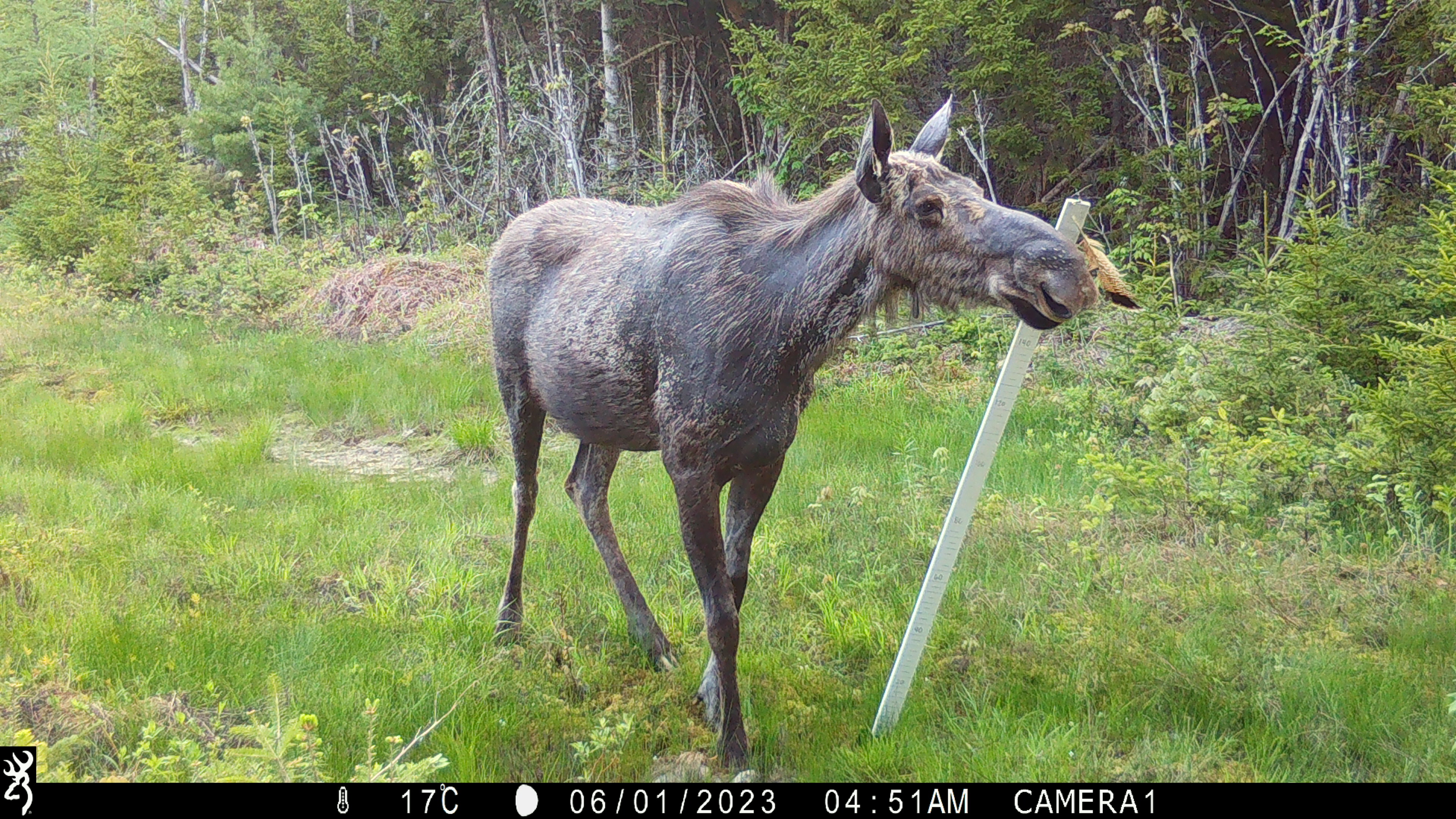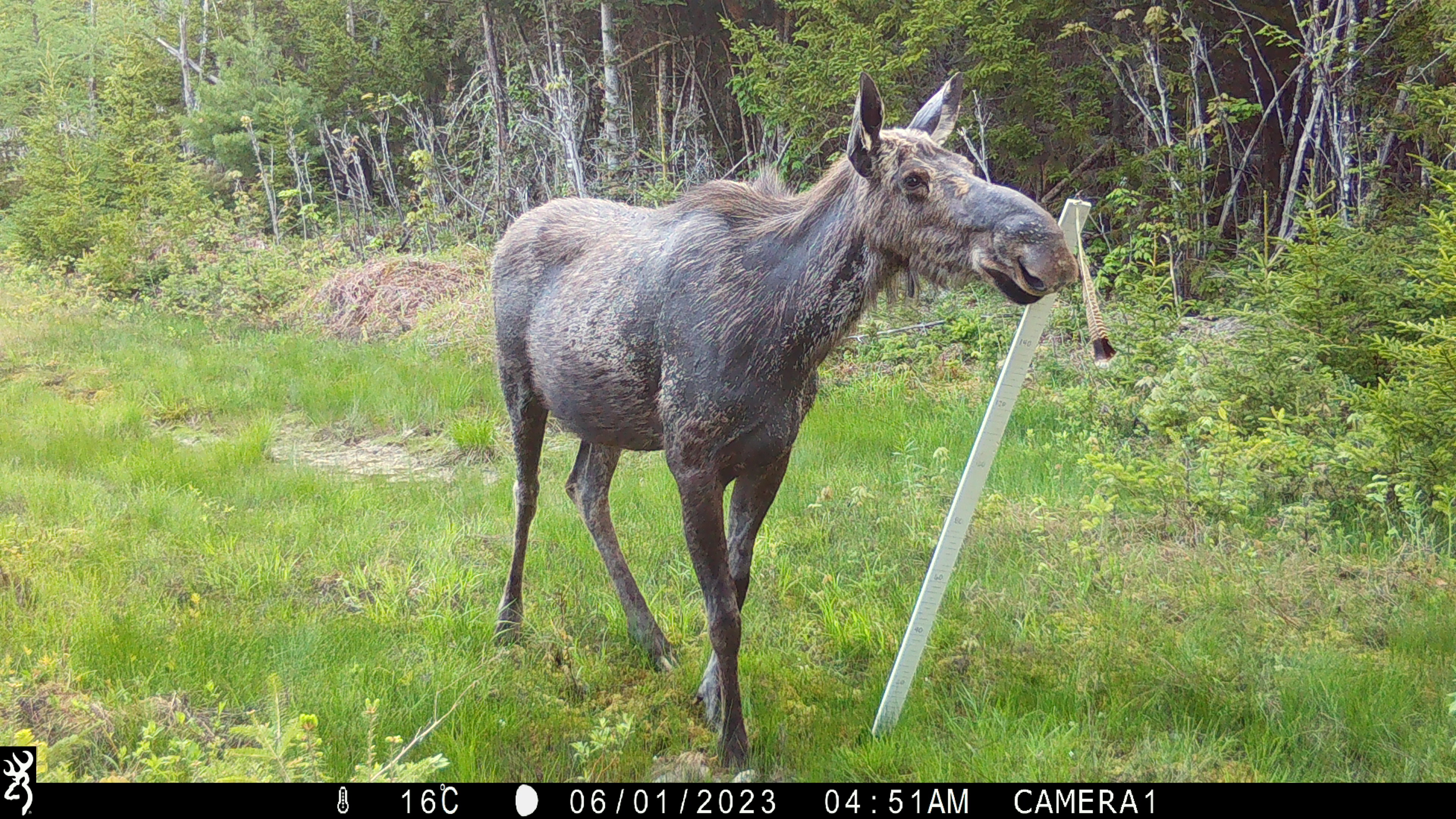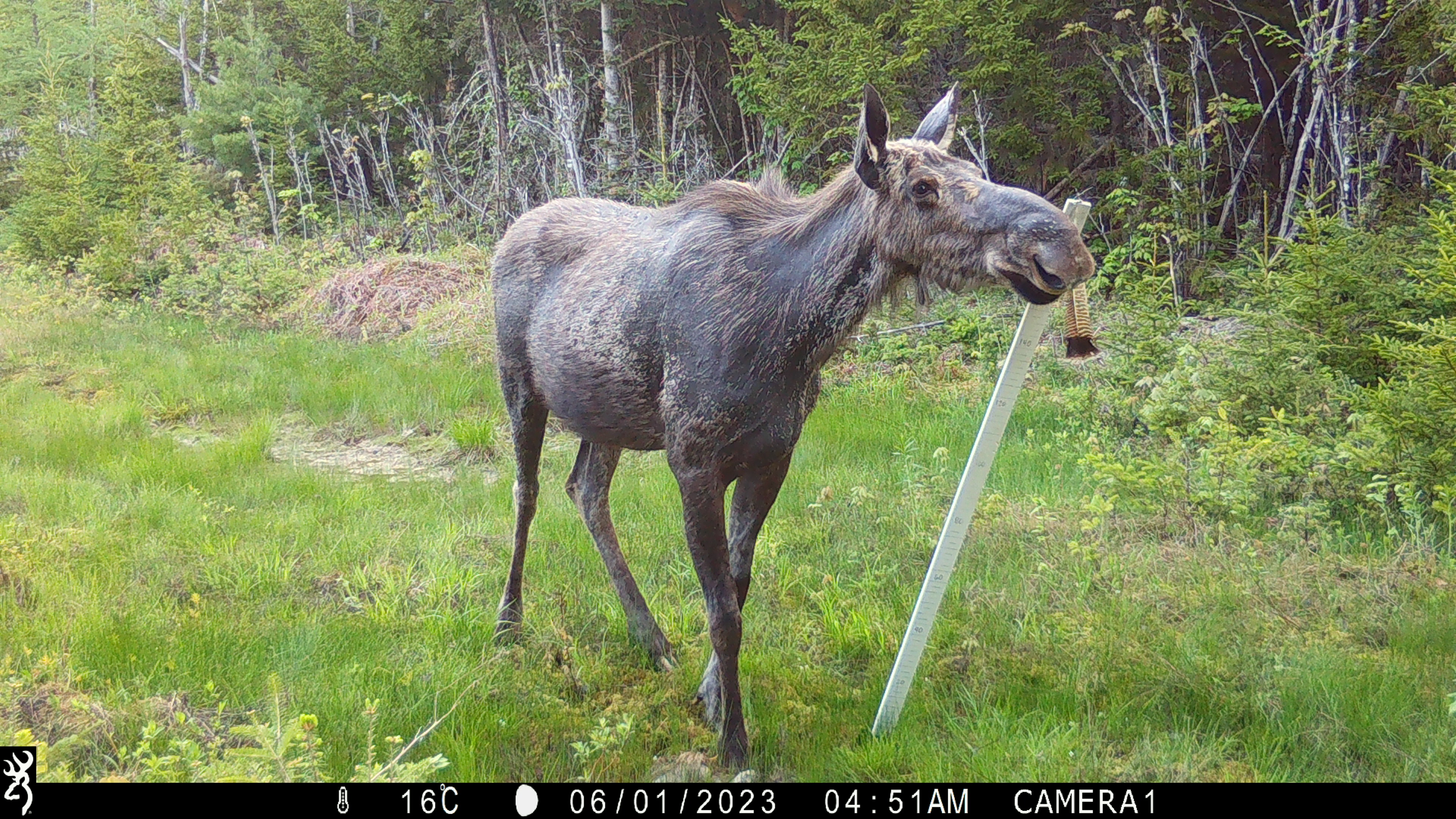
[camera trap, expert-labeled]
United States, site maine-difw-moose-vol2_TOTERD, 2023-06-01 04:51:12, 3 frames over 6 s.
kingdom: Animalia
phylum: Chordata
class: Mammalia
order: Artiodactyla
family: Cervidae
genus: Alces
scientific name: Alces alces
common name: moose